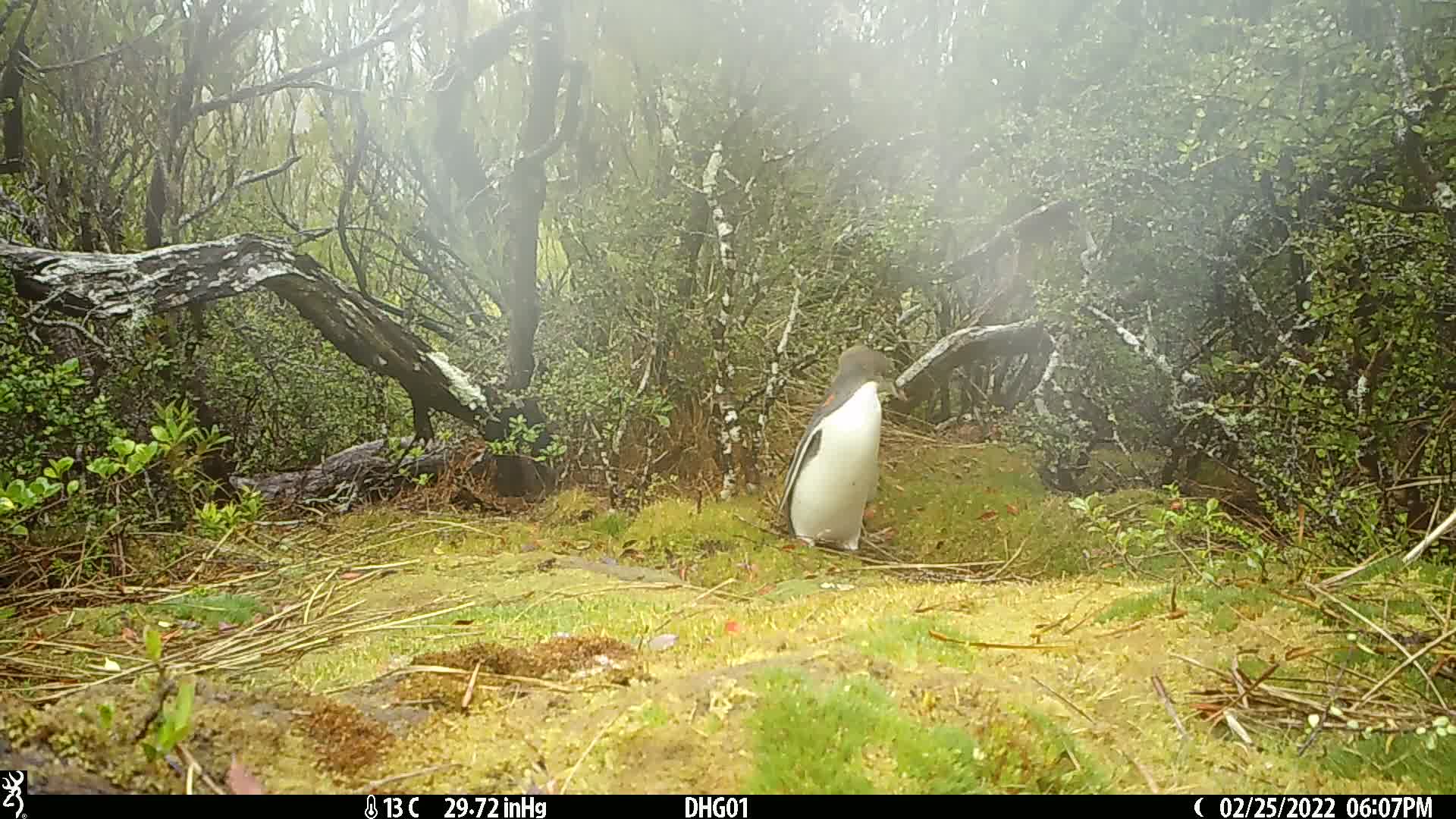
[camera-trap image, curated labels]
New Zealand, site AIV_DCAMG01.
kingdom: Animalia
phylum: Chordata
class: Aves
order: Sphenisciformes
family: Spheniscidae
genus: Megadyptes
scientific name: Megadyptes antipodes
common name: yellow-eyed penguin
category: yellow eyed penguin